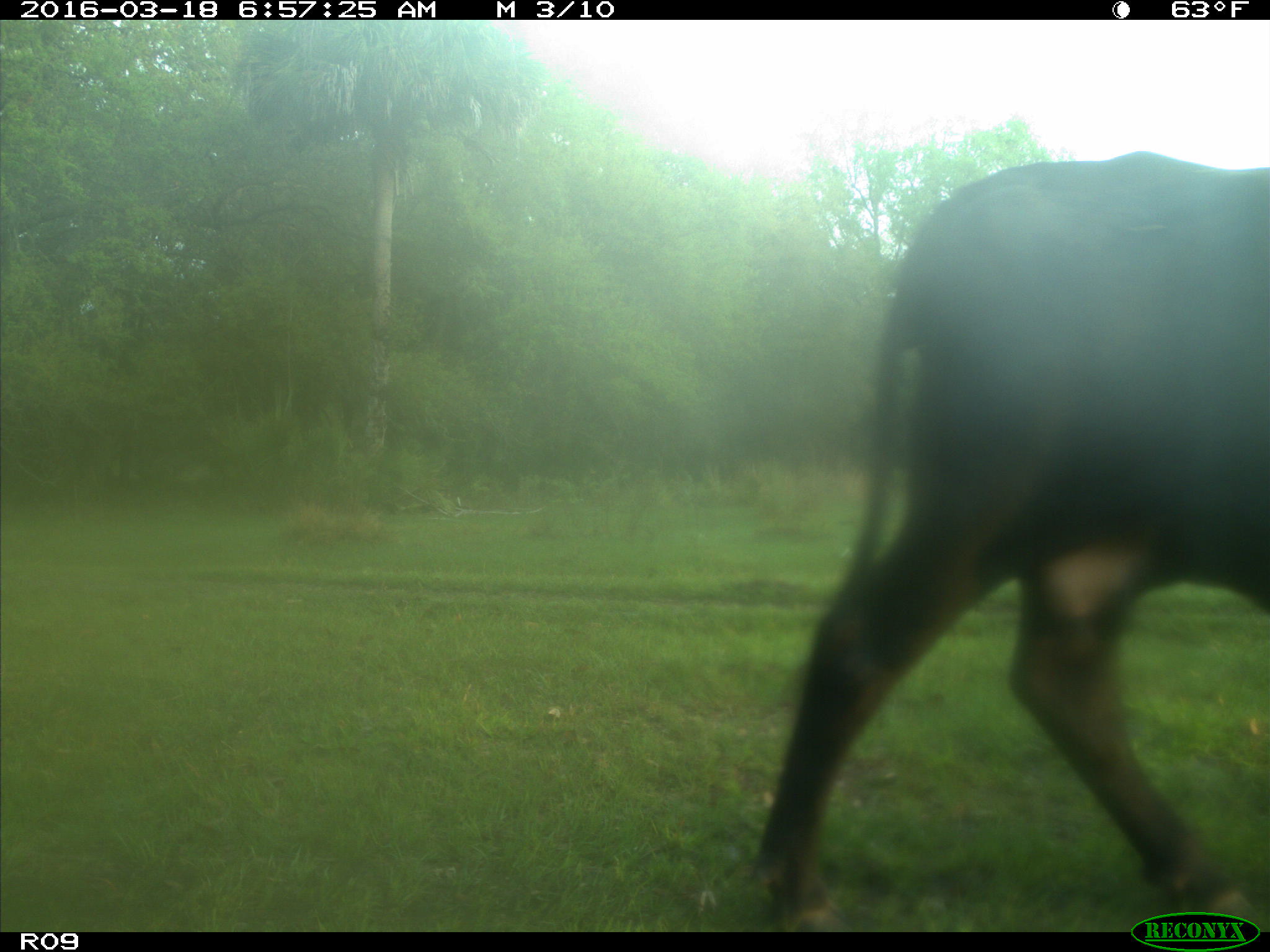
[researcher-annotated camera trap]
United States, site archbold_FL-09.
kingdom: Animalia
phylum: Chordata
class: Mammalia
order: Artiodactyla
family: Bovidae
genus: Bos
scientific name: Bos taurus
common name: domestic cow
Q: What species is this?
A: Bos taurus (domestic cow).